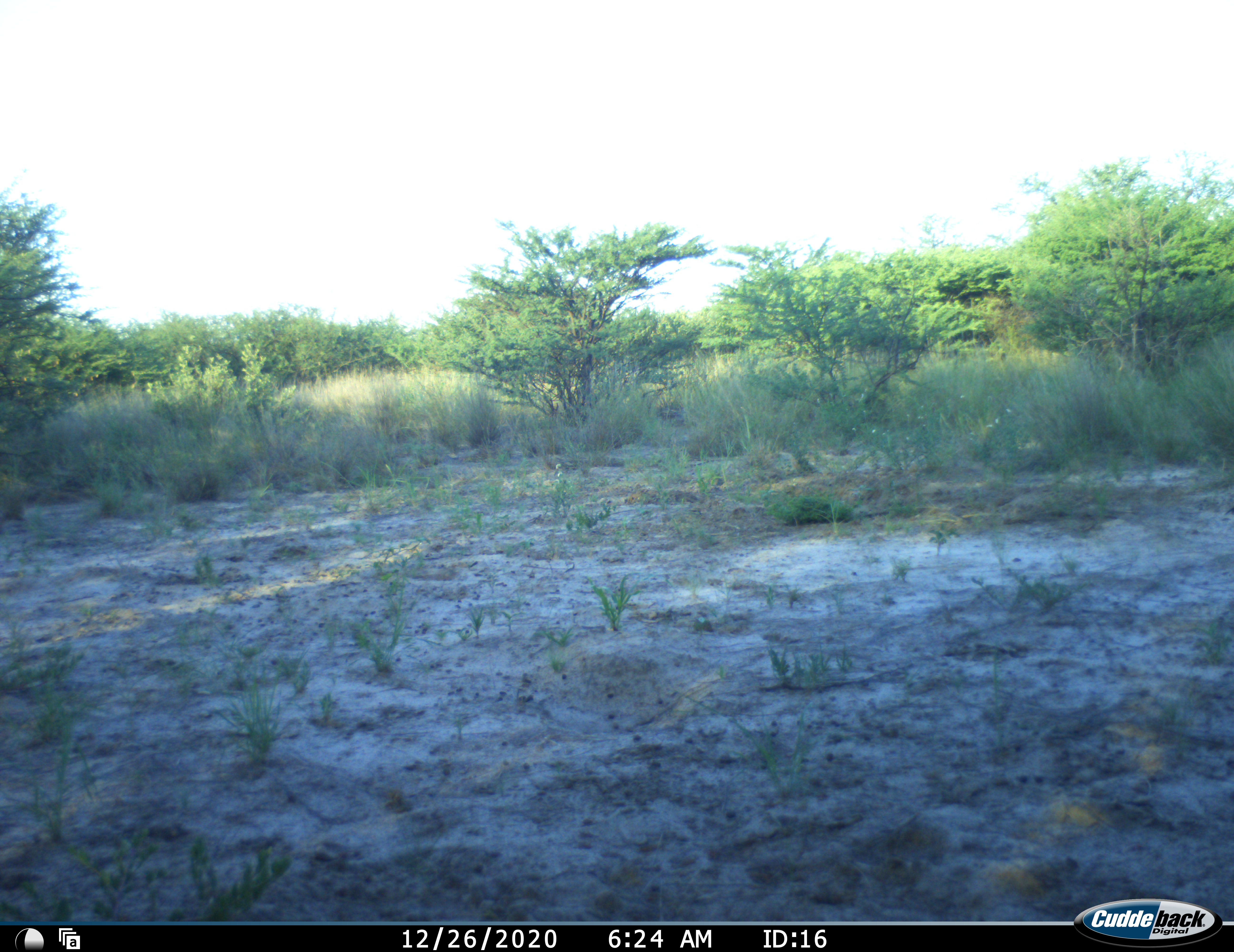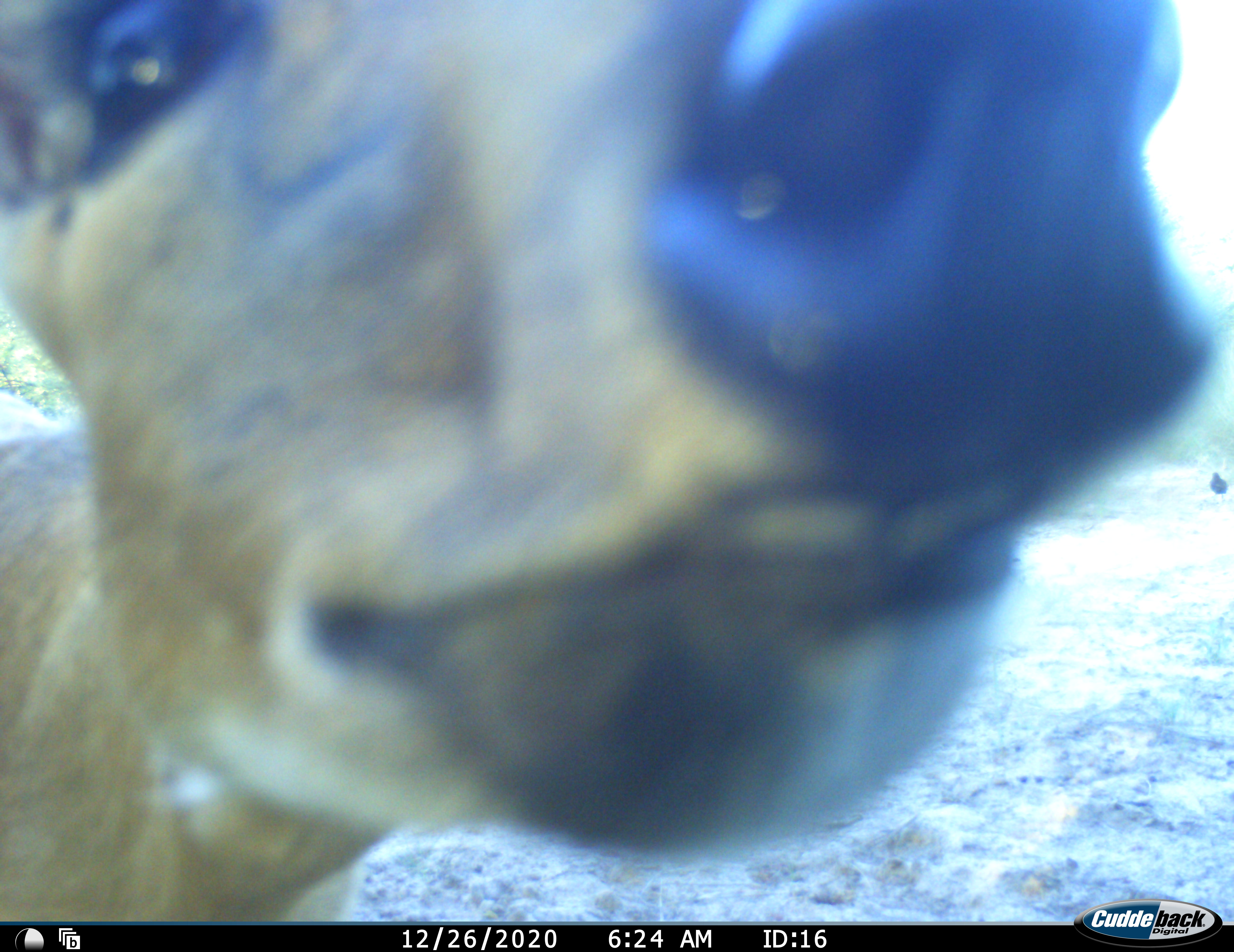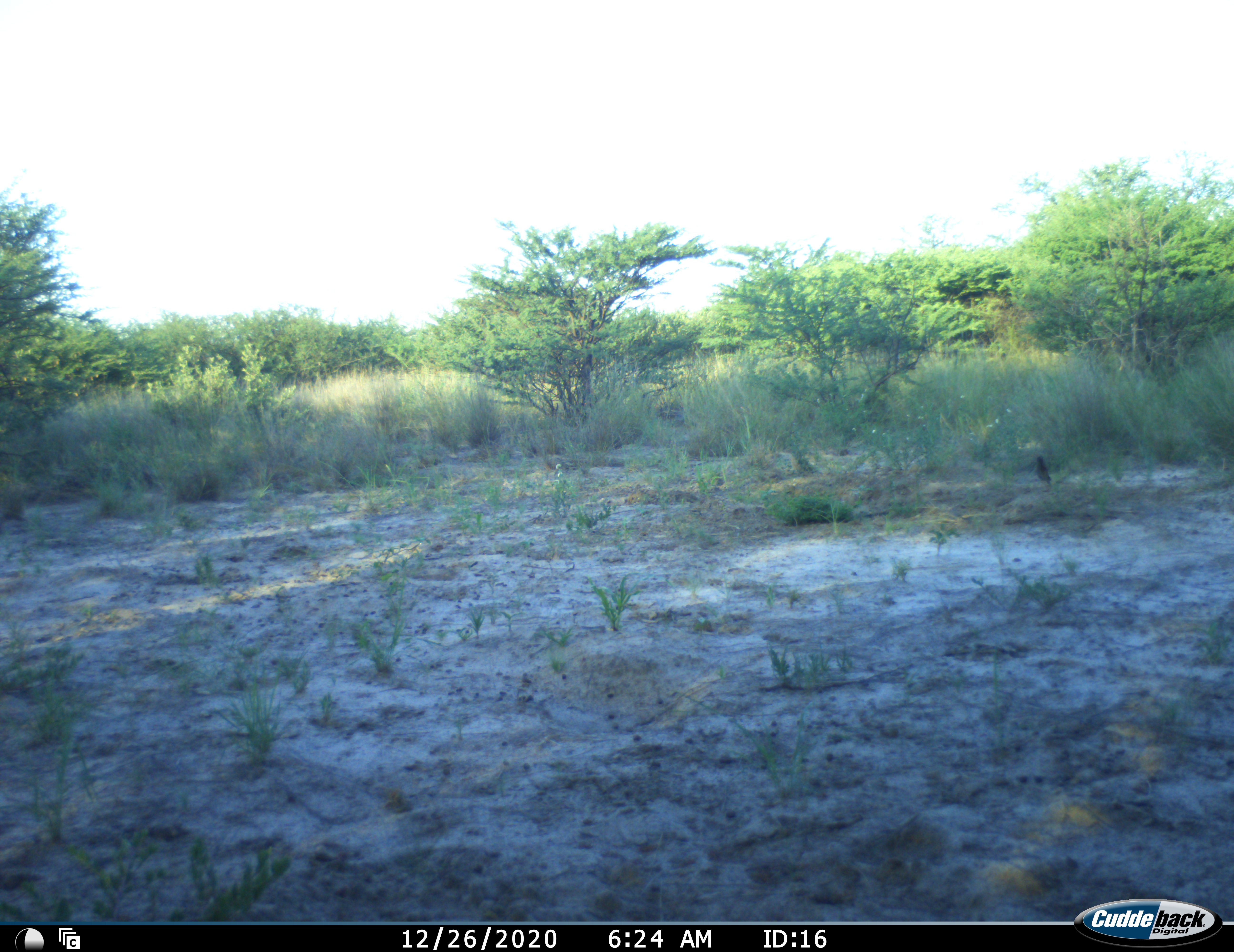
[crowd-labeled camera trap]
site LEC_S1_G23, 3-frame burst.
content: unidentified animal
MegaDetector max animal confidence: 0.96